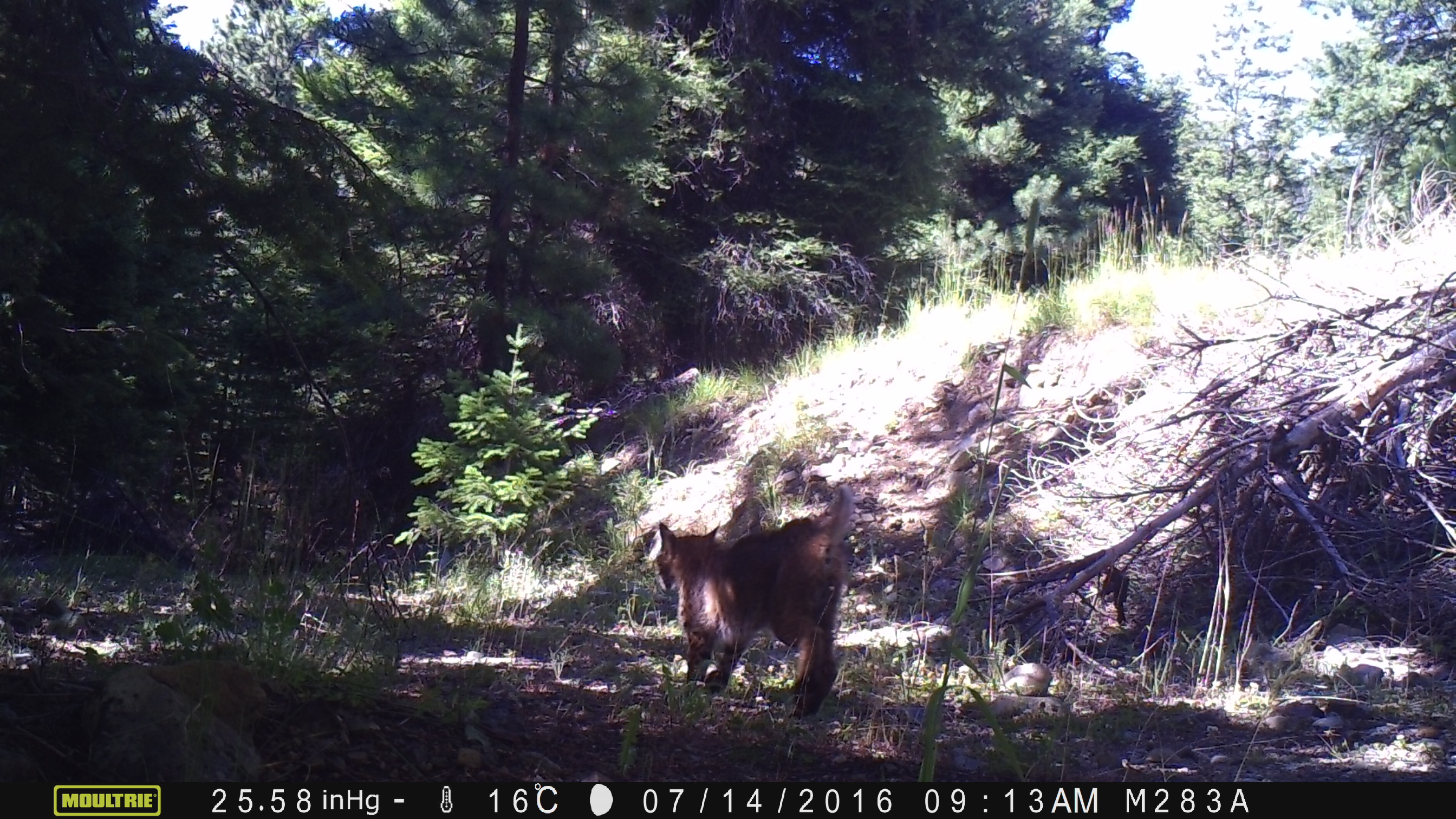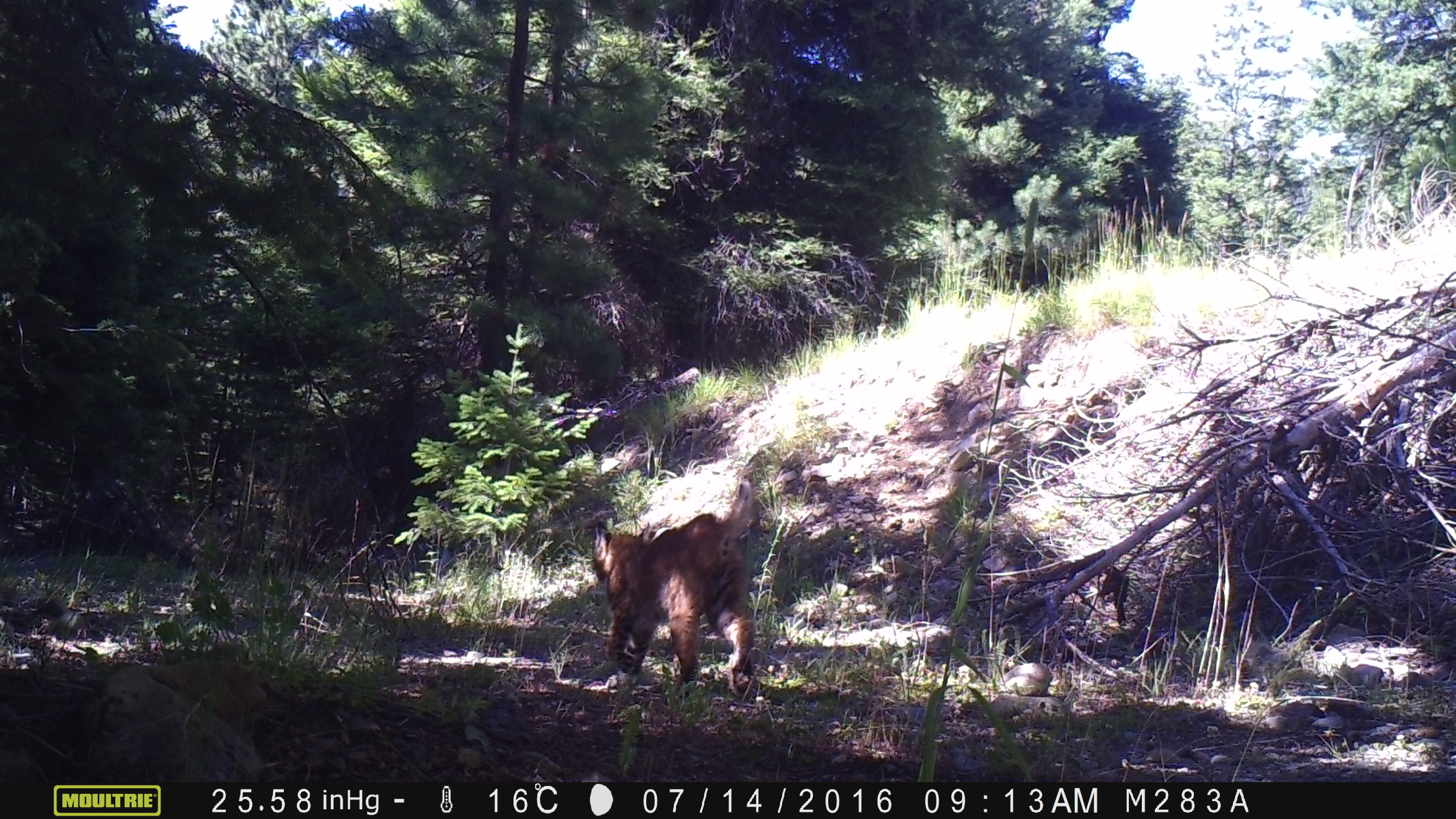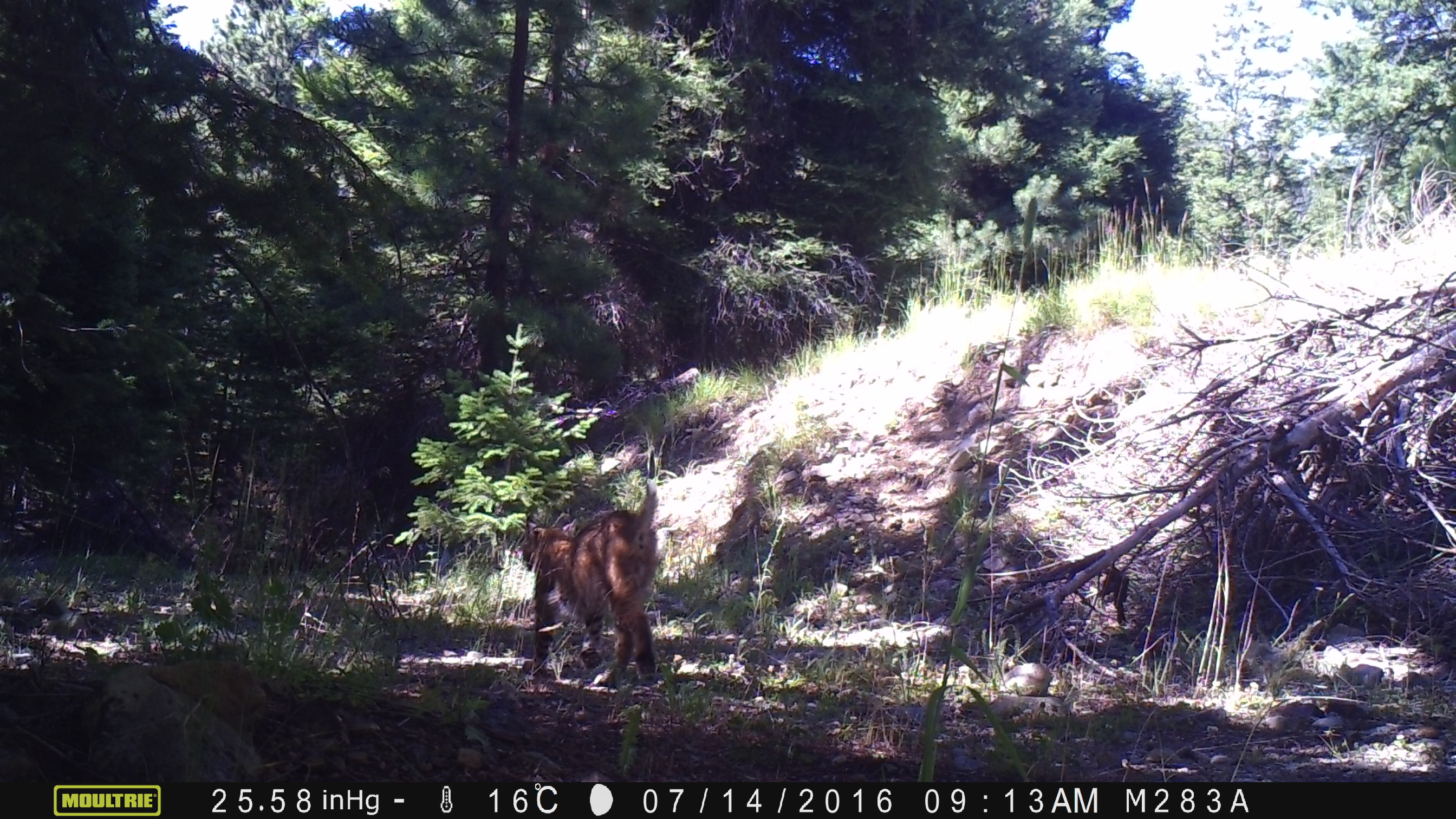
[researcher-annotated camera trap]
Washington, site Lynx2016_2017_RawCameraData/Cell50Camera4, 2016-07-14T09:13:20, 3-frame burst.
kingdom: Animalia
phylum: Chordata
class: Mammalia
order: Carnivora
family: Felidae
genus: Lynx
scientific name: Lynx rufus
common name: bobcat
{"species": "Lynx rufus (bobcat)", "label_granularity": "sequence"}